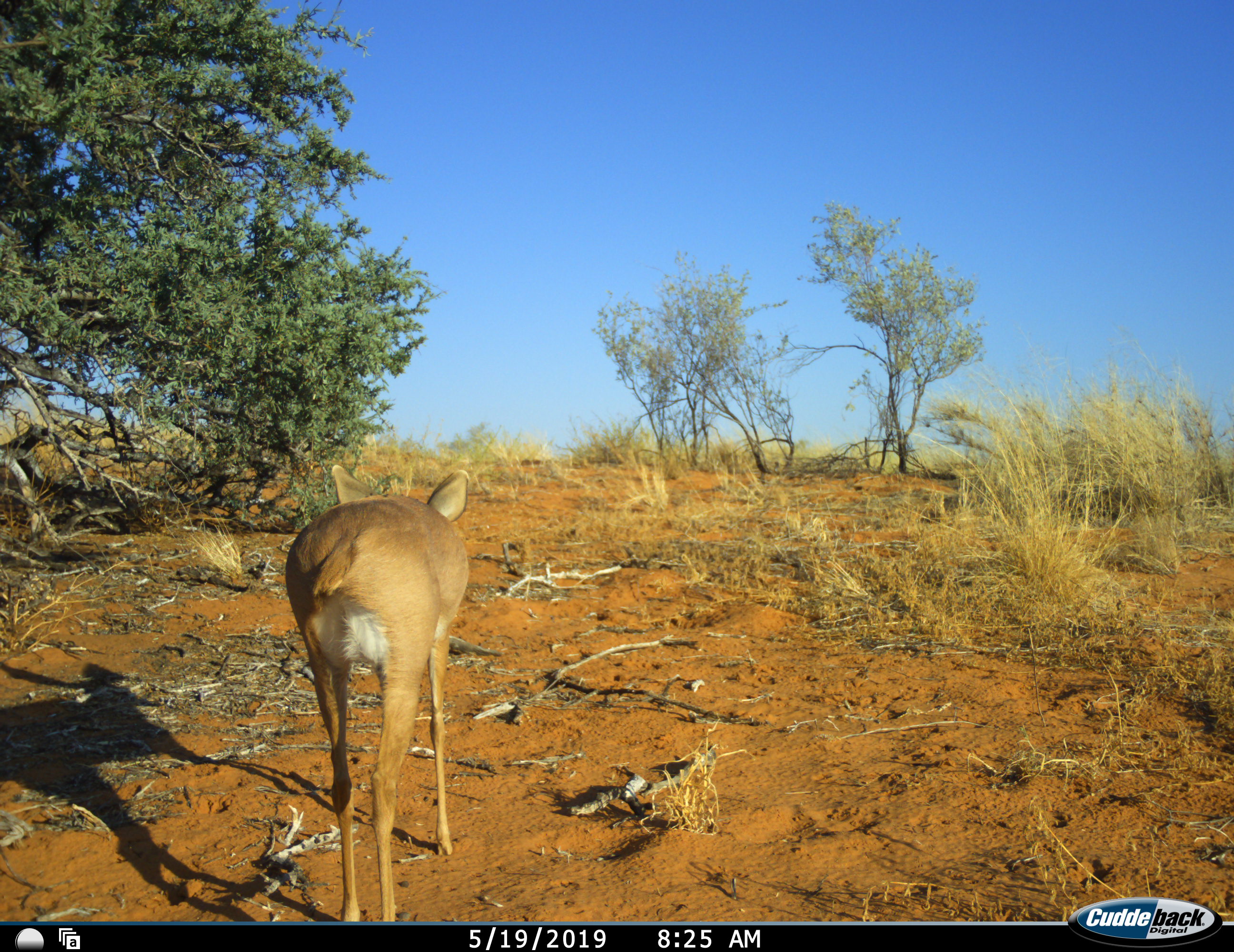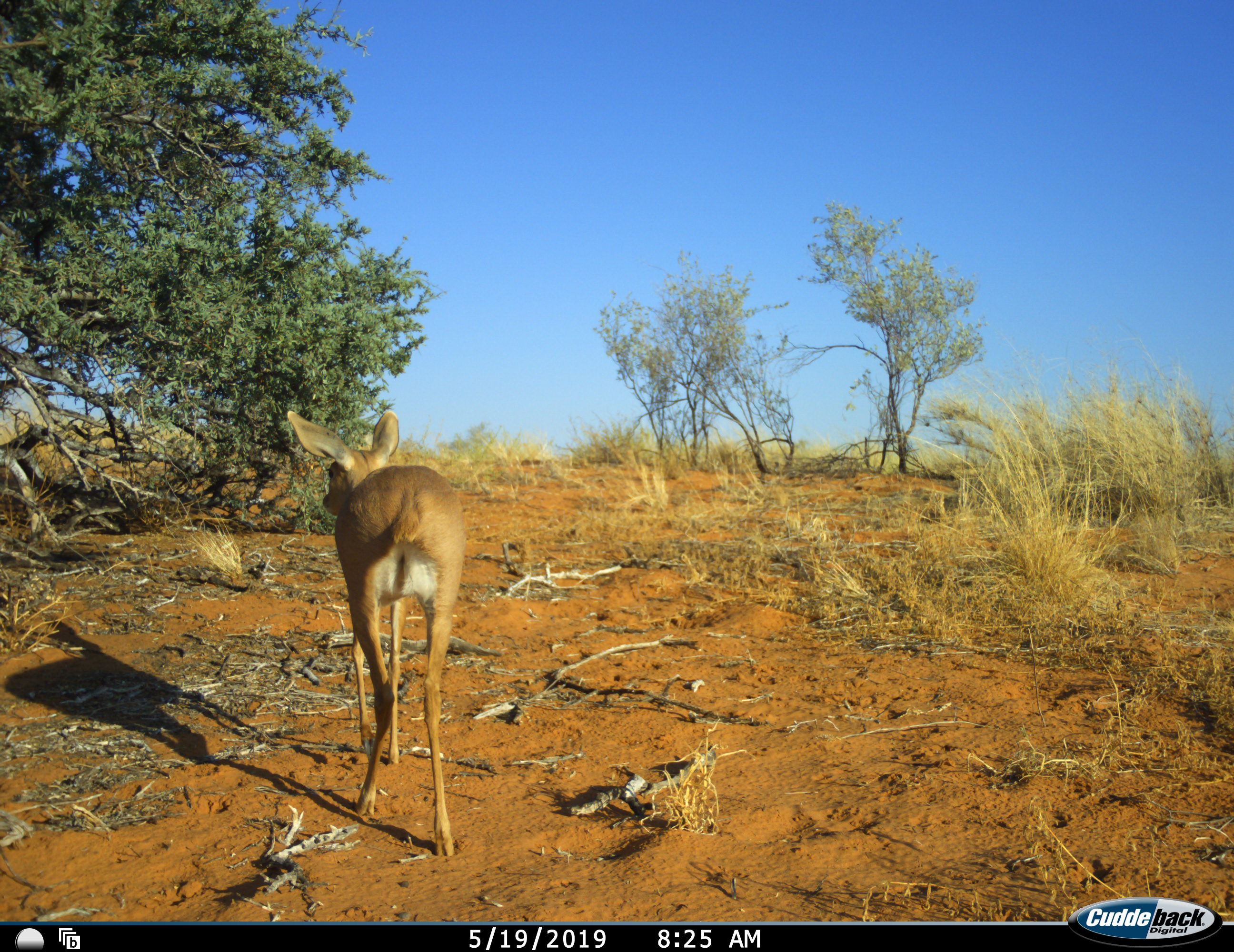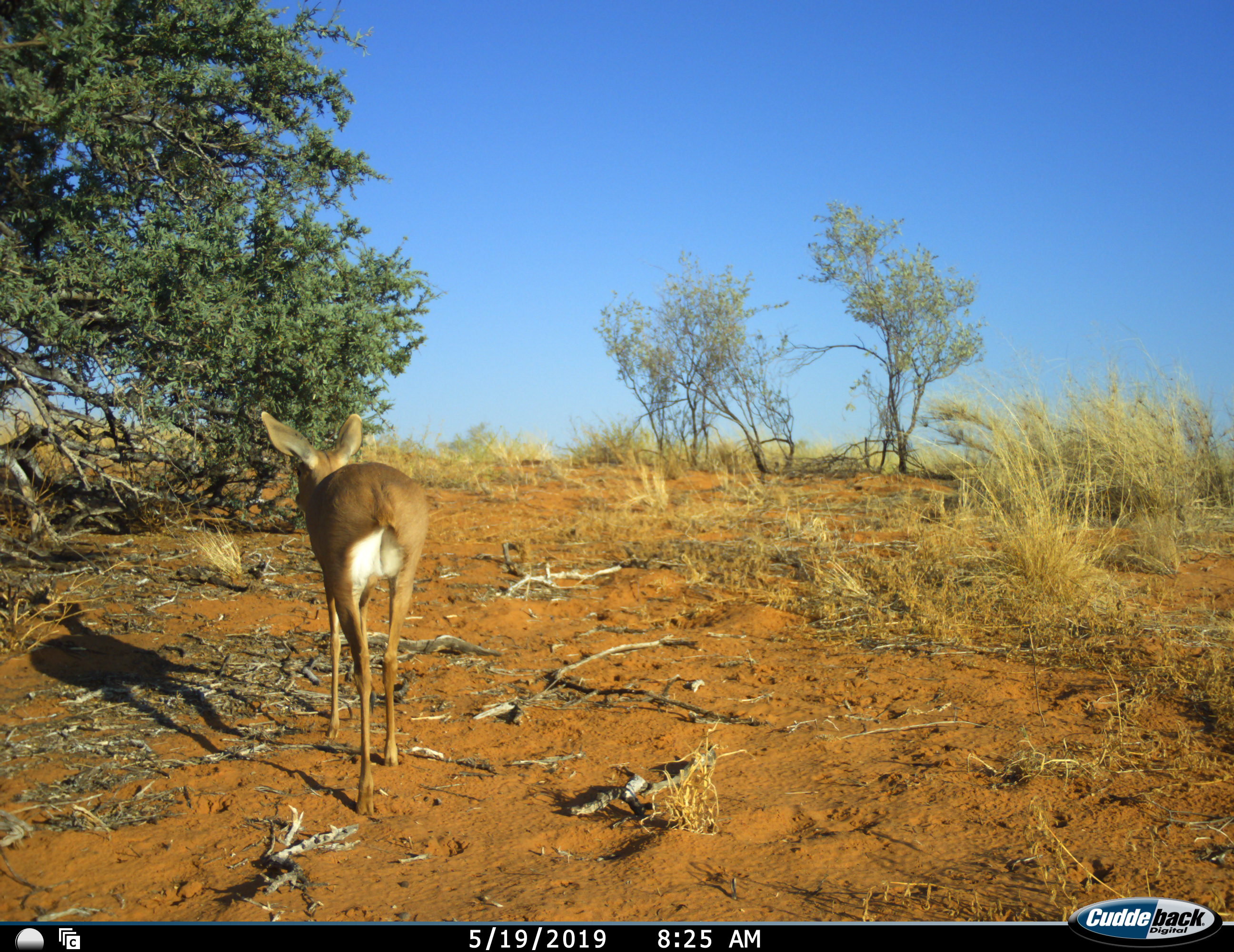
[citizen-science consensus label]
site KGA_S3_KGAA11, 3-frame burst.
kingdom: Animalia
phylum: Chordata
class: Mammalia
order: Artiodactyla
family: Bovidae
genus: Raphicerus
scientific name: Raphicerus campestris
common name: steenbok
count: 1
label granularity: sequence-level